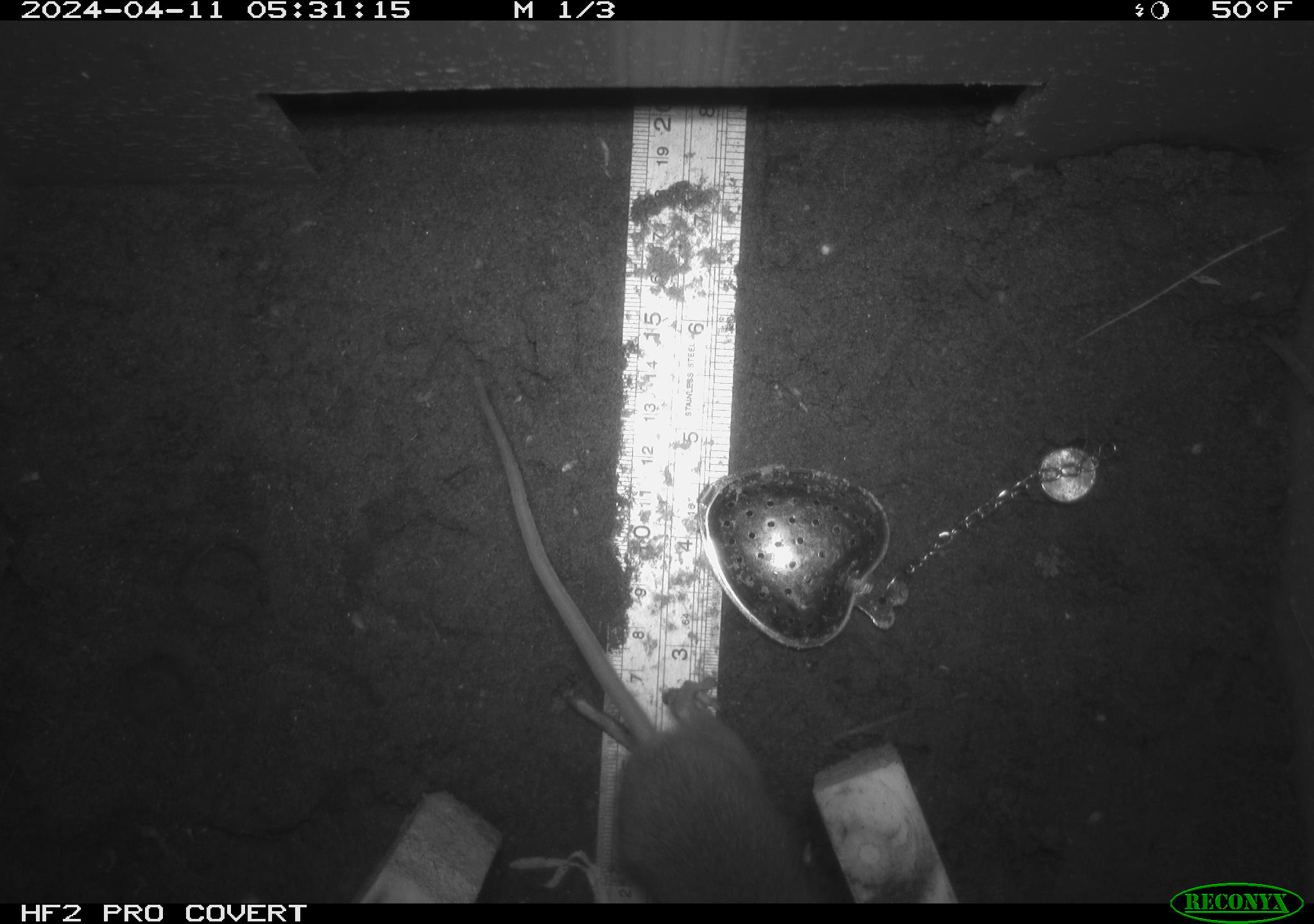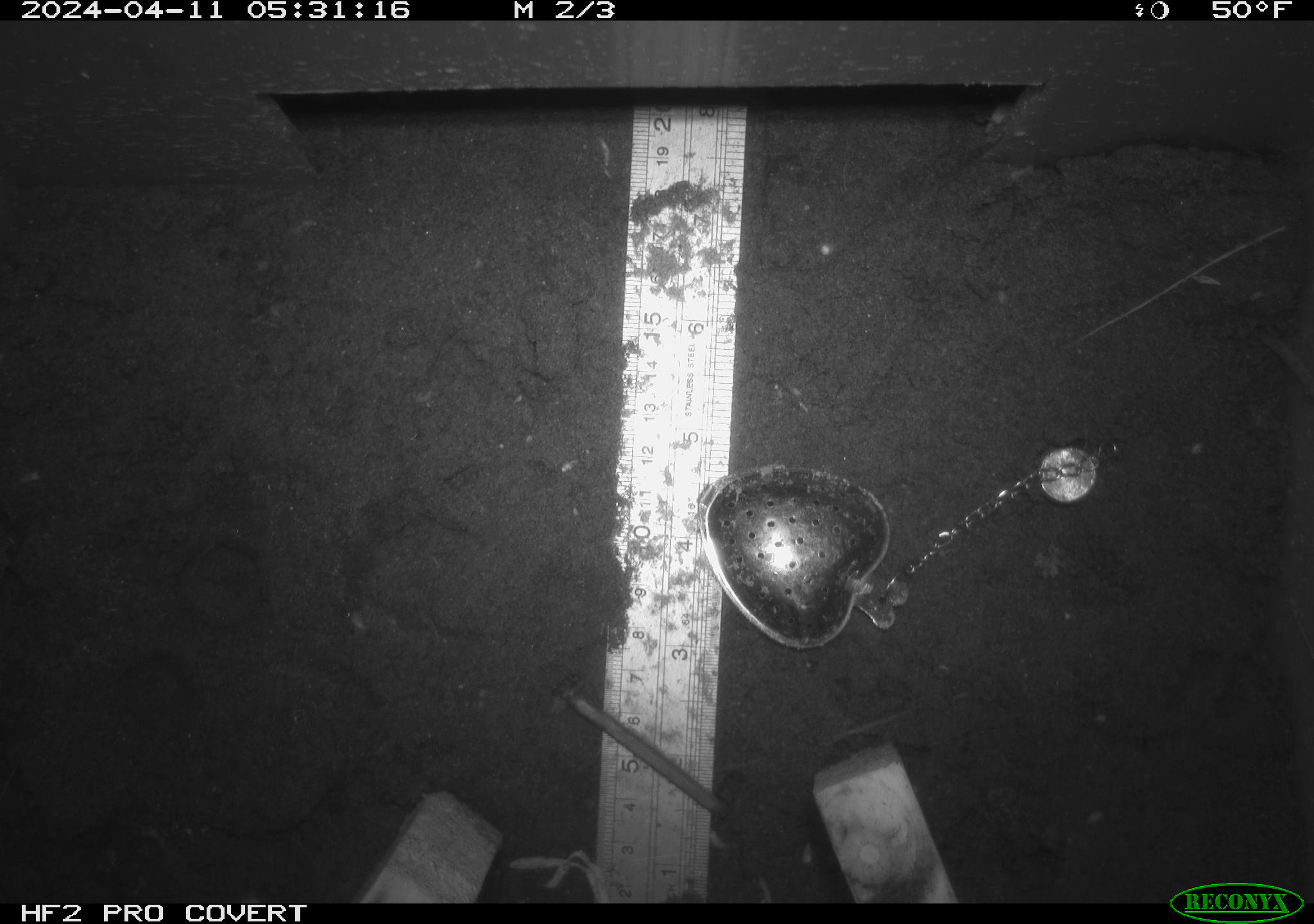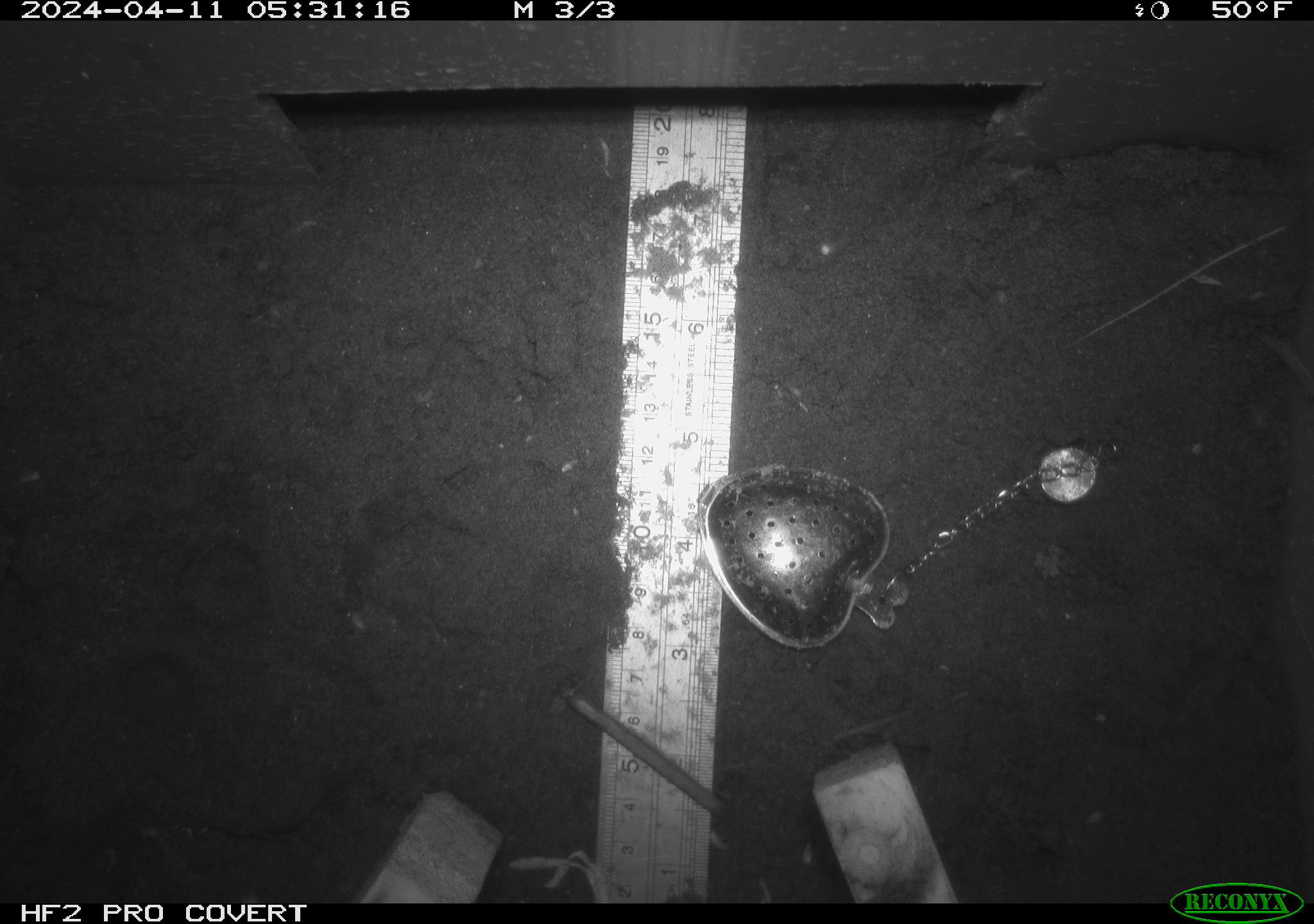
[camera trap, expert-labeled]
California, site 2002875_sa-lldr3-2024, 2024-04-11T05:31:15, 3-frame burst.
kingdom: Animalia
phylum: Chordata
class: Mammalia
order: Rodentia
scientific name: Rodentia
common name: rodent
Rodent (Rodentia).